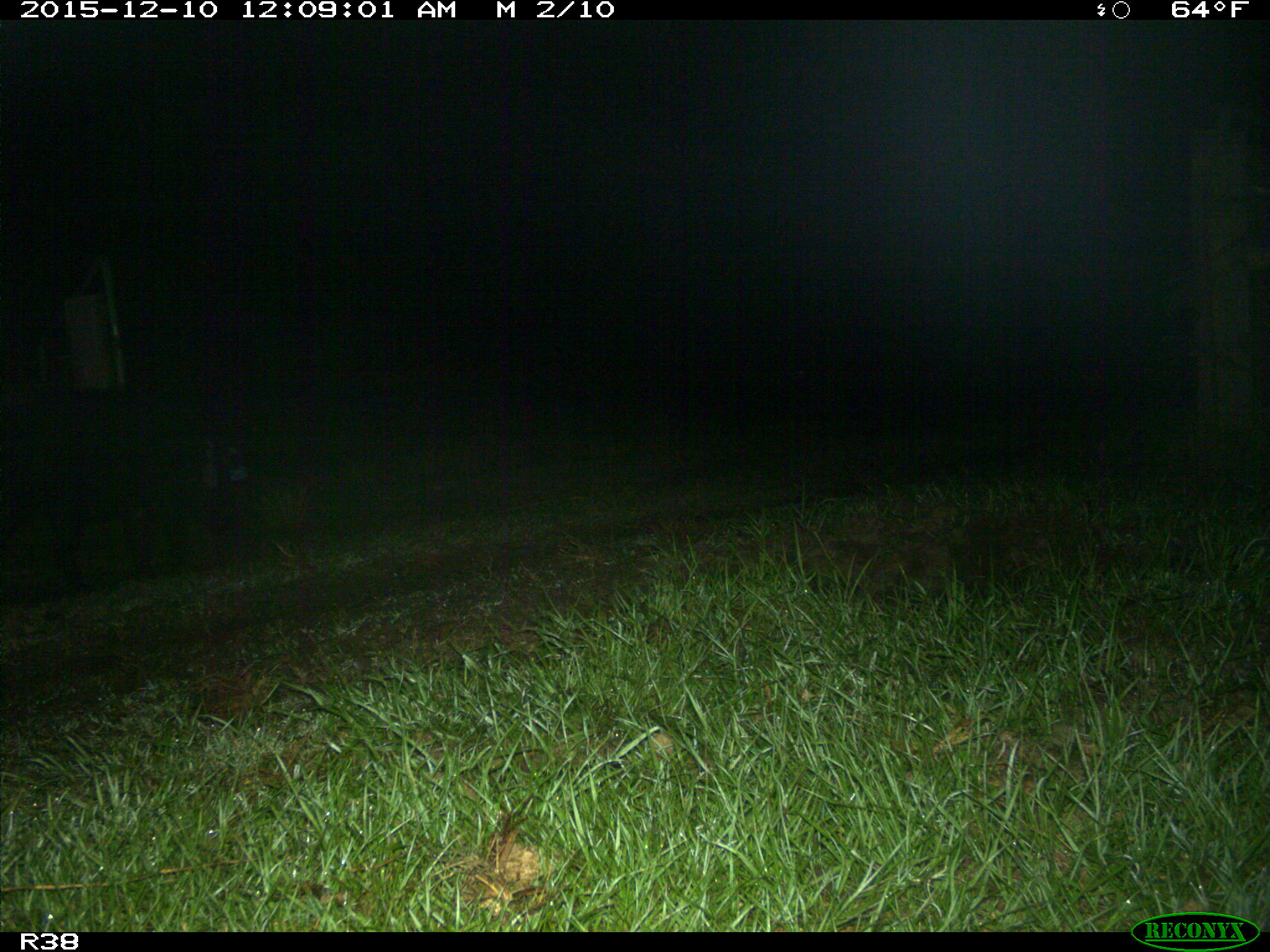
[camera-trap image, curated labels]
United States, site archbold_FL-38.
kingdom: Animalia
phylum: Chordata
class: Mammalia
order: Artiodactyla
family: Suidae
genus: Sus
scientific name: Sus scrofa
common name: wild boar